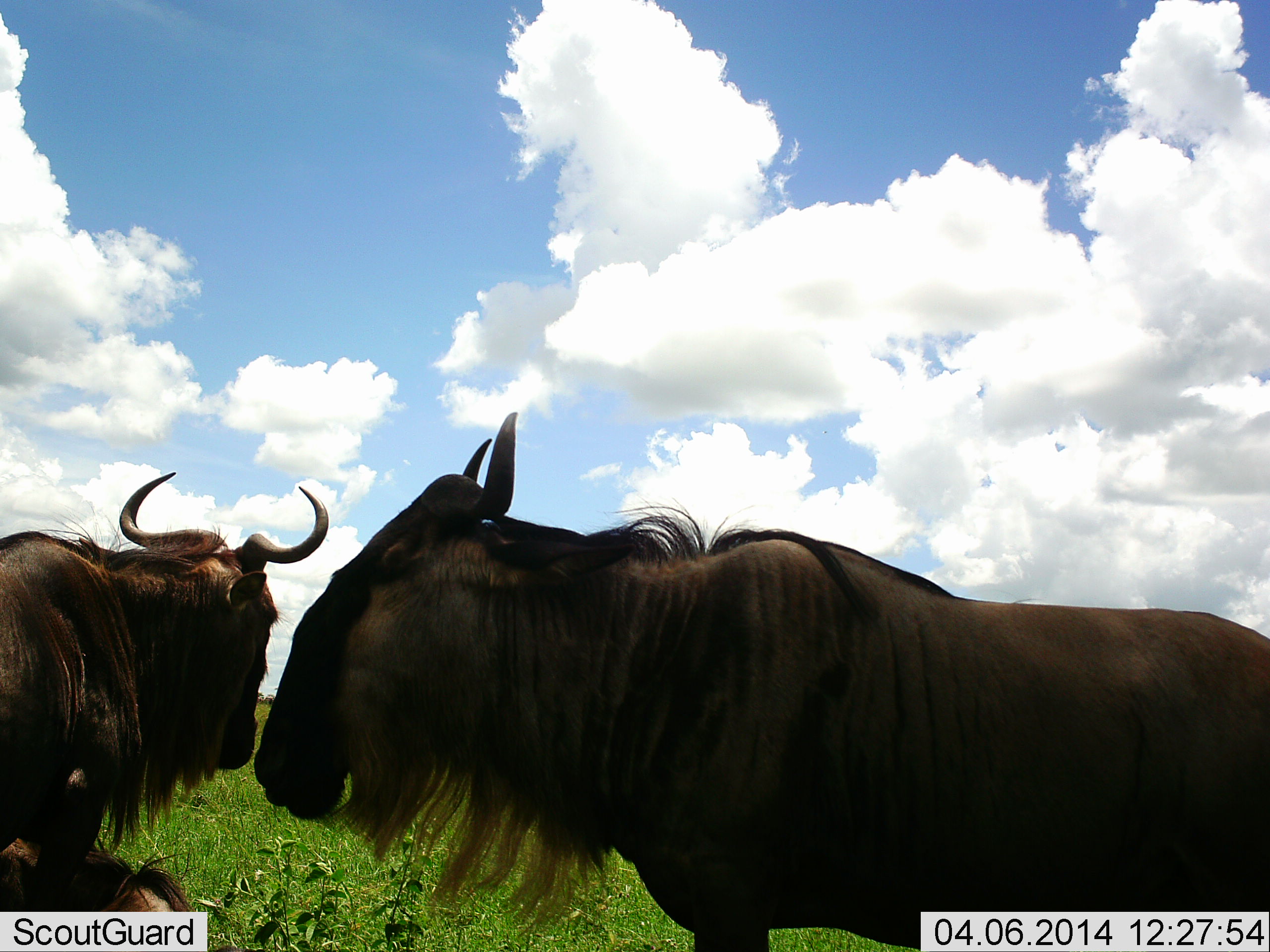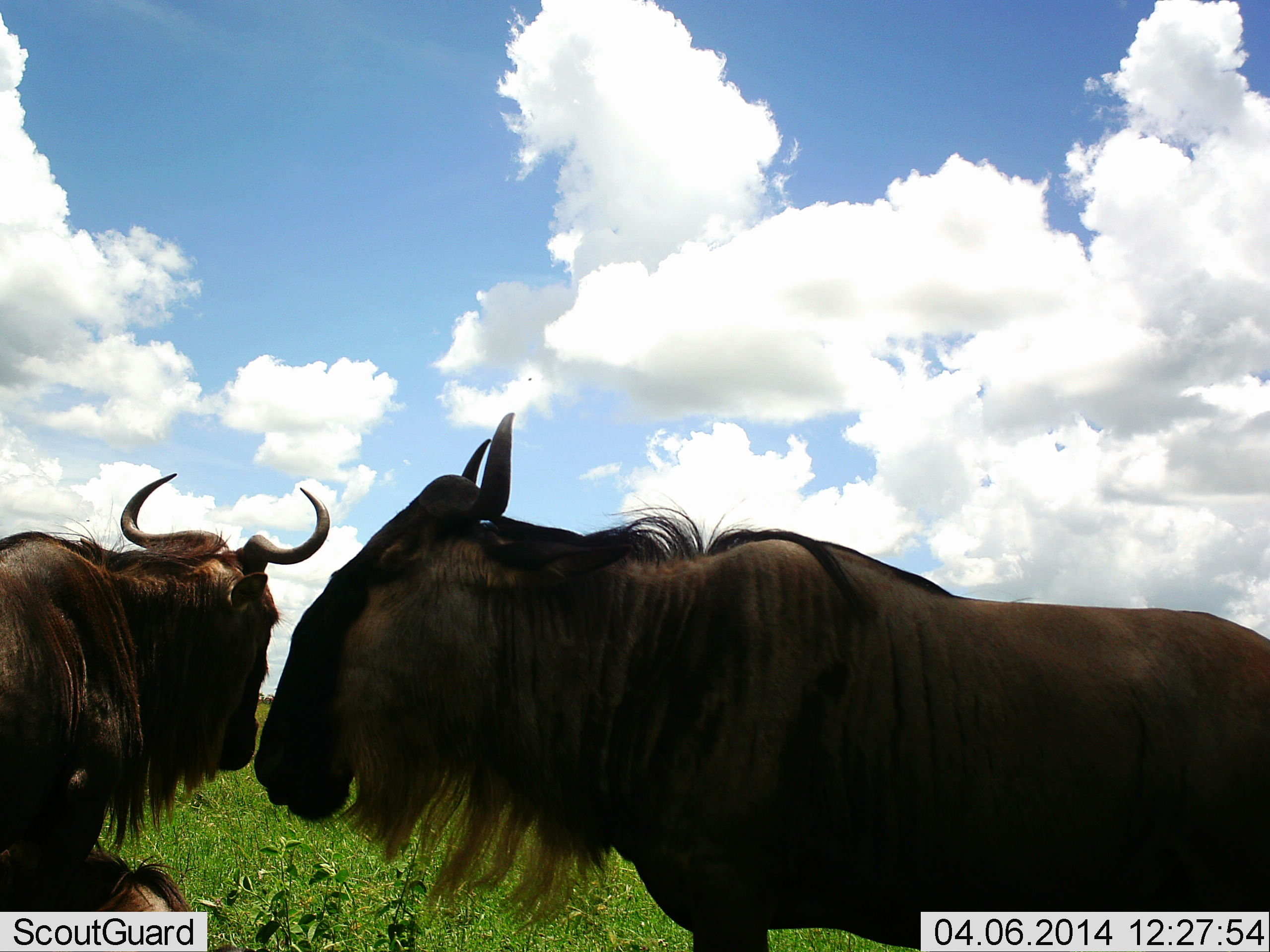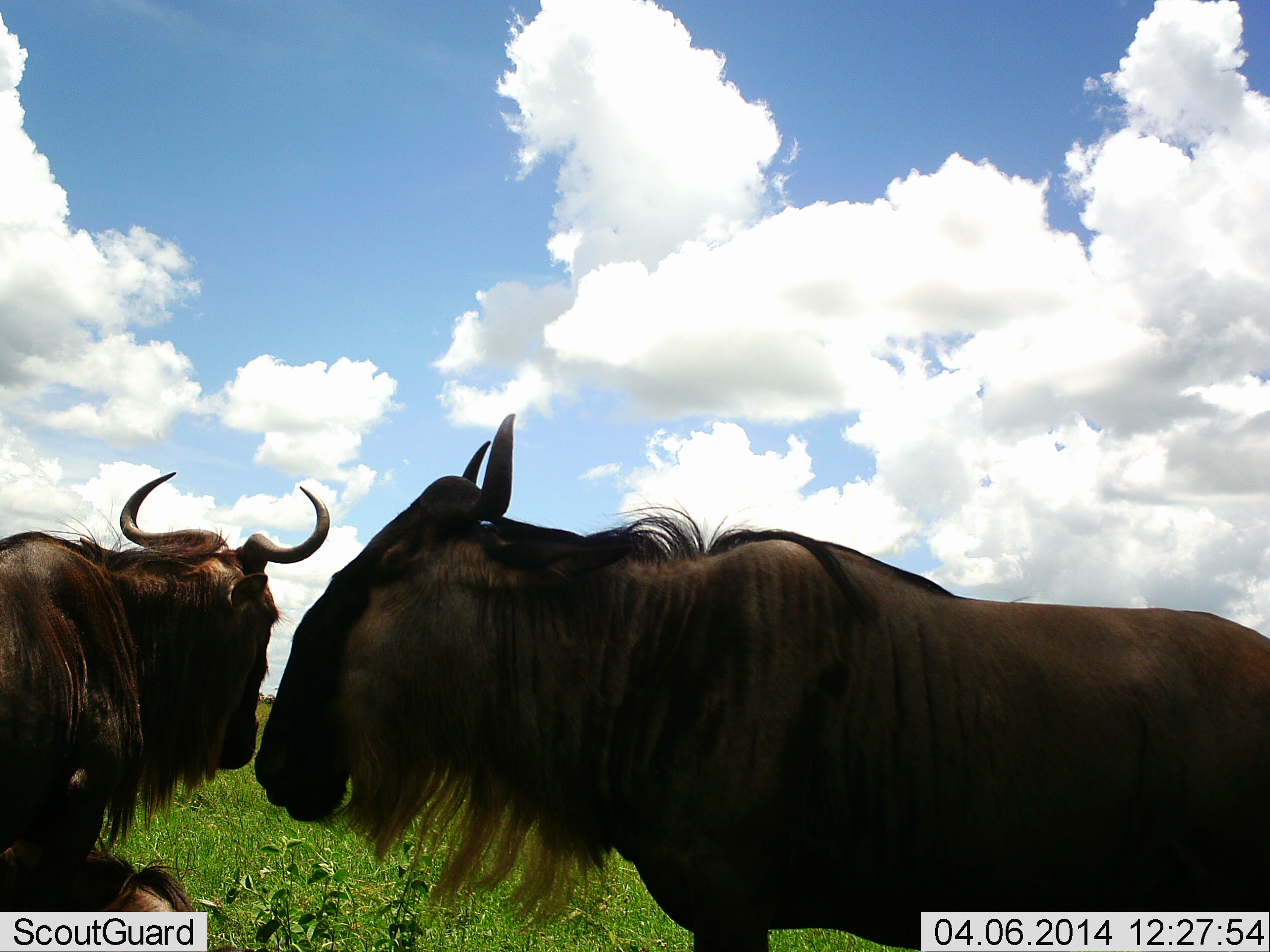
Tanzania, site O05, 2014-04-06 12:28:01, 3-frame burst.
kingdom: Animalia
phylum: Chordata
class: Mammalia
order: Artiodactyla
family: Bovidae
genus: Connochaetes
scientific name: Connochaetes taurinus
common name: blue wildebeest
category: wildebeest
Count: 3.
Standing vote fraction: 60%.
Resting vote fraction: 80%.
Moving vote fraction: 0%.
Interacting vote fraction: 0%.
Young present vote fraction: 0%.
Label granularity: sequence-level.